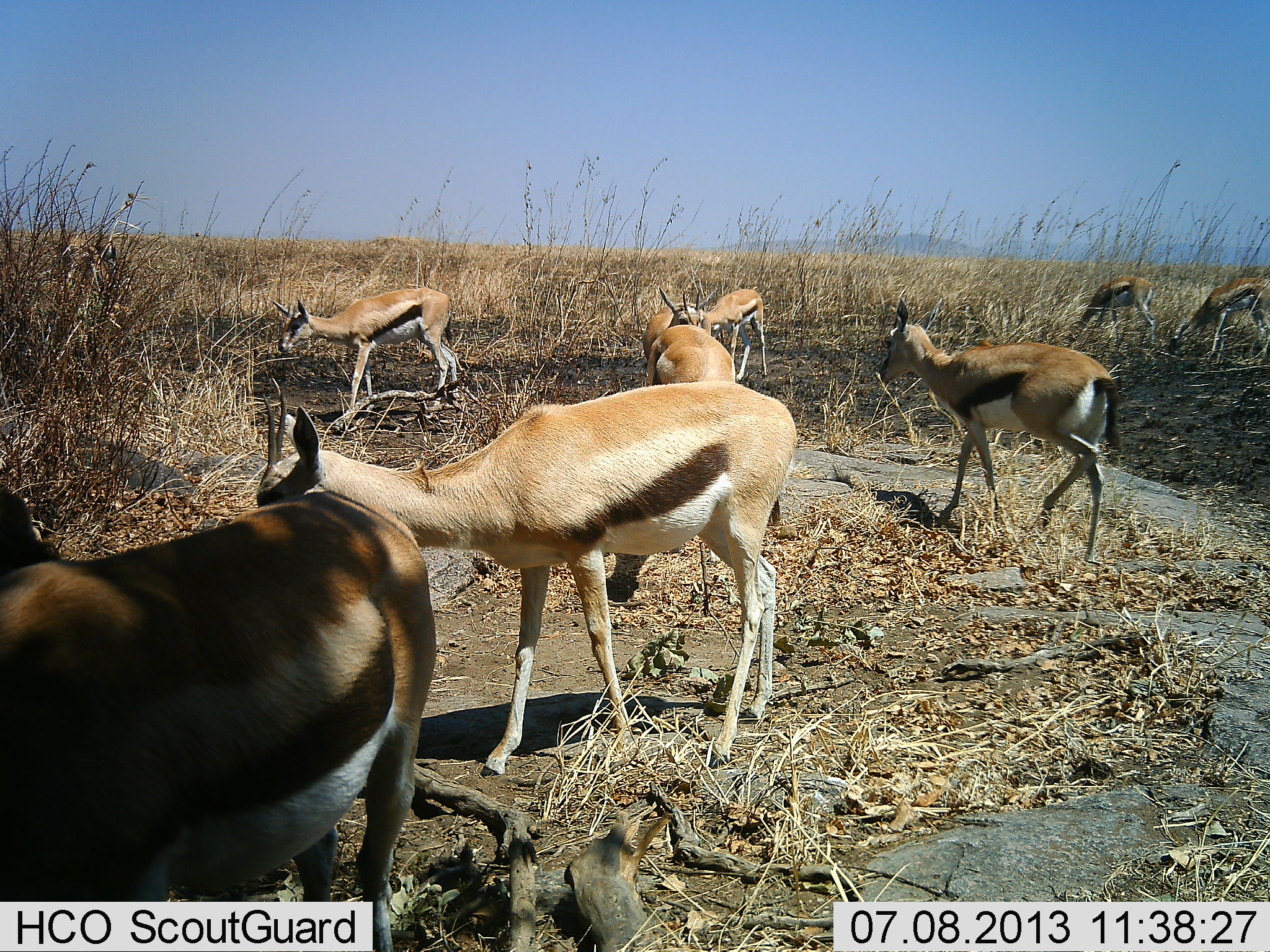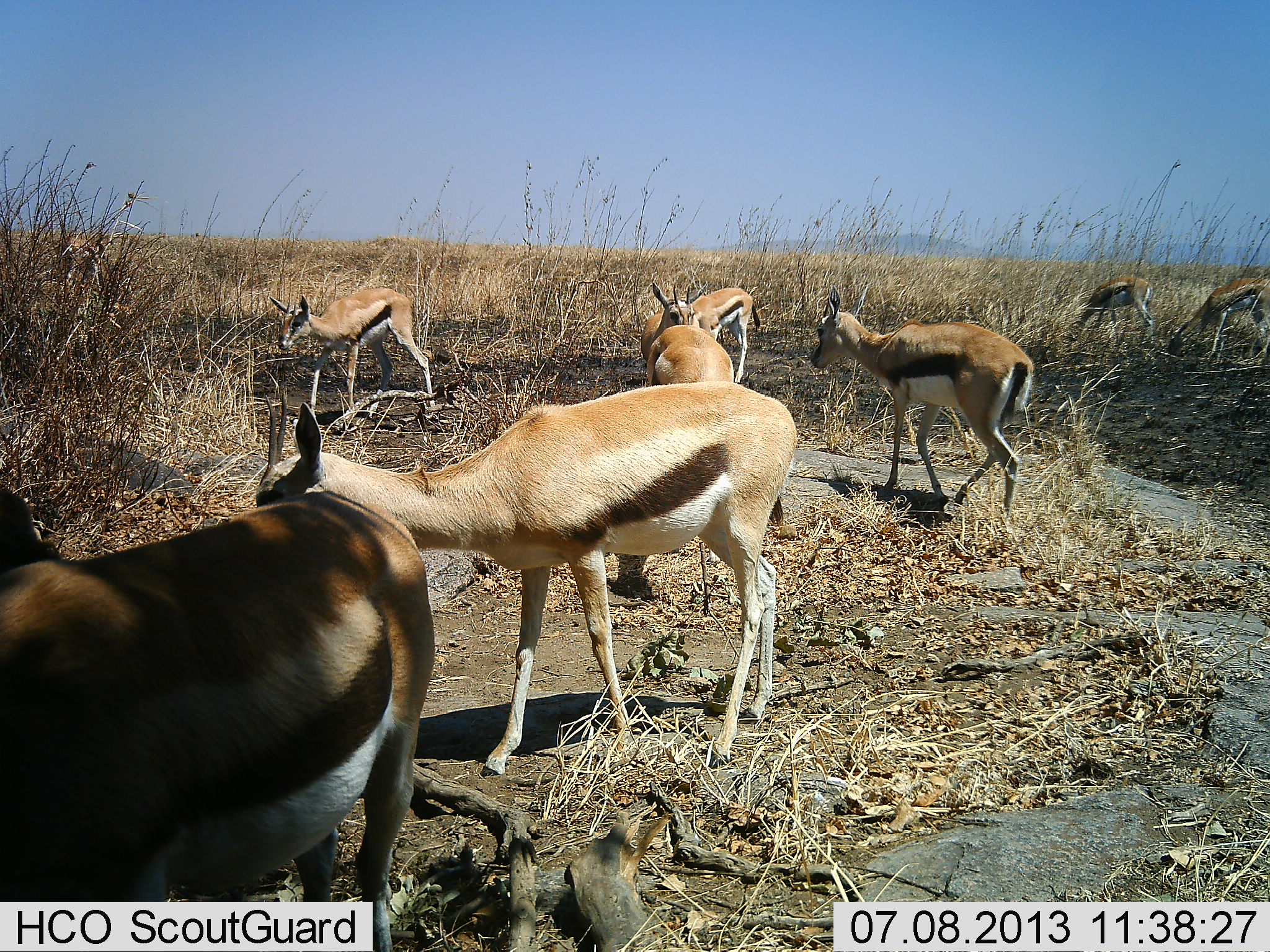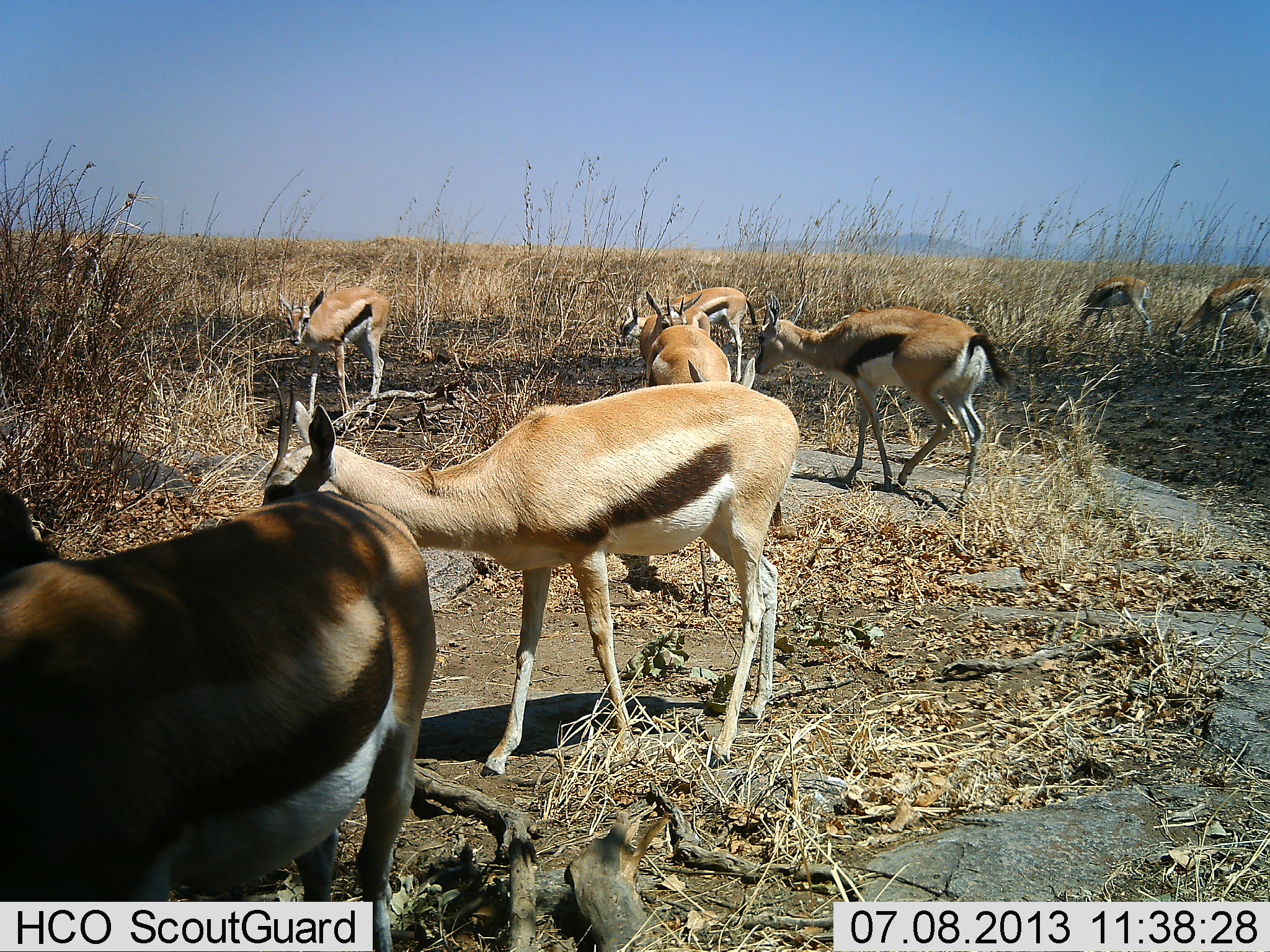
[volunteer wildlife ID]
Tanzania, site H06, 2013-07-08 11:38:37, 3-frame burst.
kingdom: Animalia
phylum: Chordata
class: Mammalia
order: Artiodactyla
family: Bovidae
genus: Eudorcas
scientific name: Eudorcas thomsonii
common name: thomson's gazelle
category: gazellethomsons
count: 9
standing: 90%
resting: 0%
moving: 50%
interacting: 10%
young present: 0%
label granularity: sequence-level